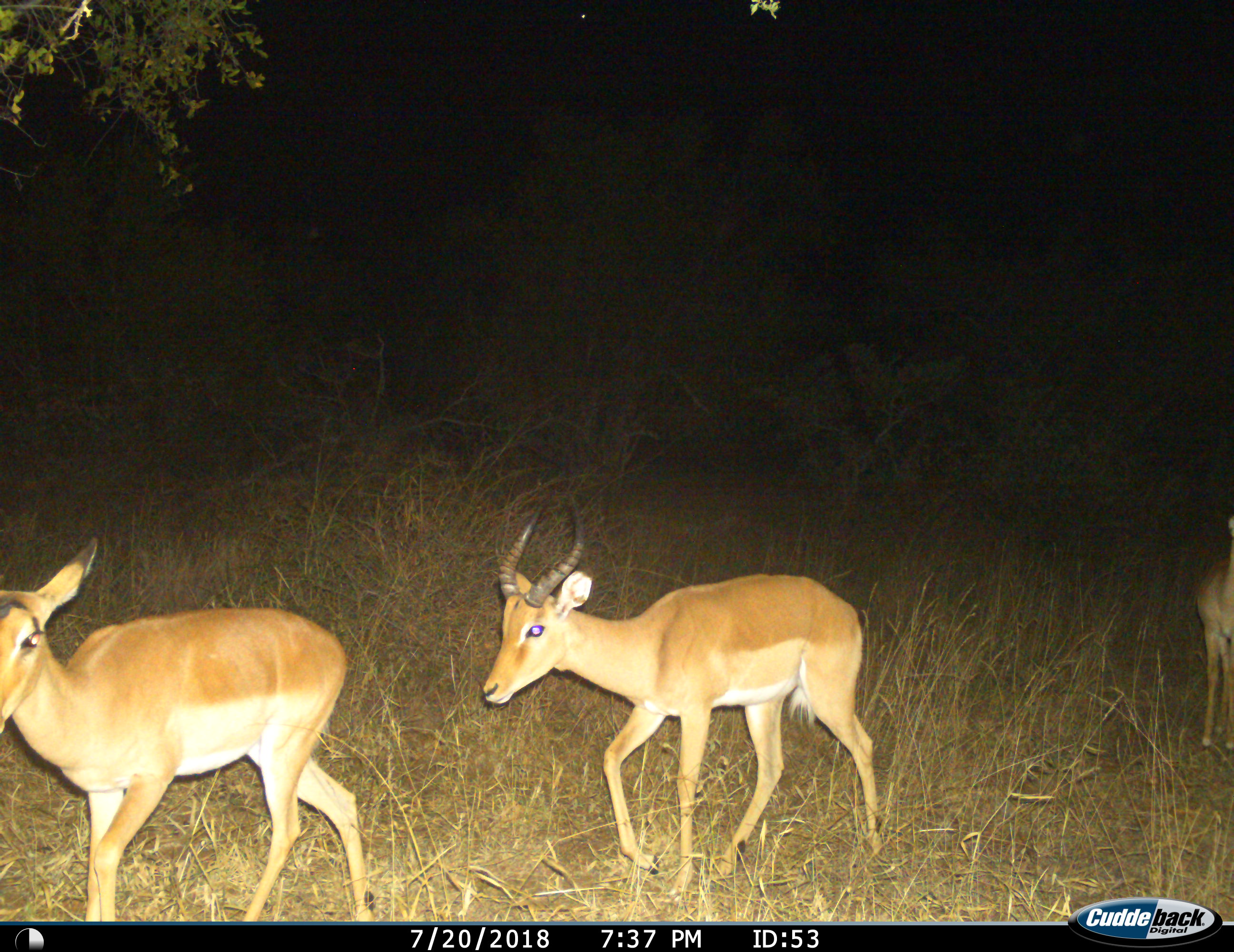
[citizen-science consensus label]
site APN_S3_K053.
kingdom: Animalia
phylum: Chordata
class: Mammalia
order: Artiodactyla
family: Bovidae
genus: Aepyceros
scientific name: Aepyceros melampus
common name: impala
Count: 3.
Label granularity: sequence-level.